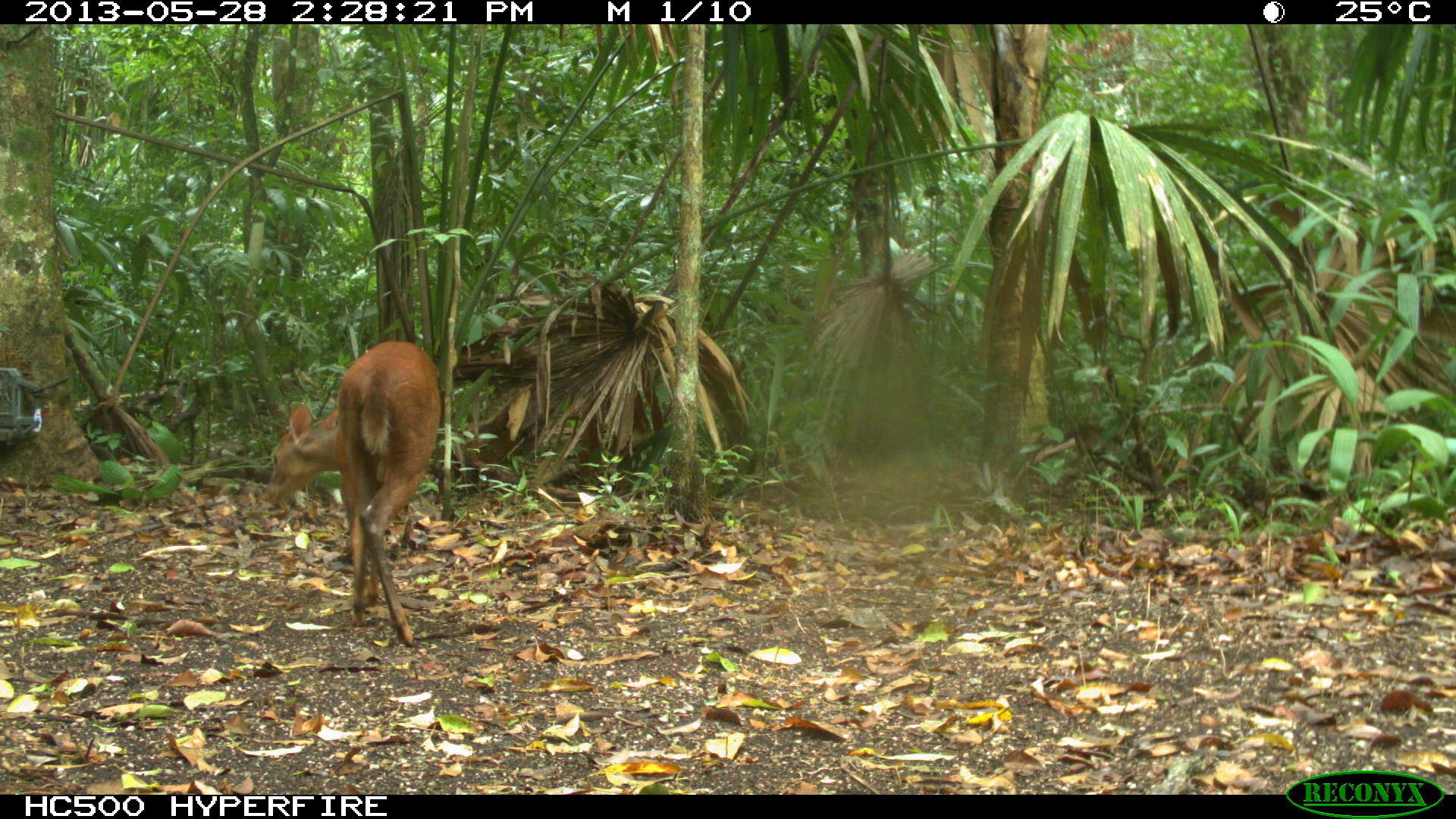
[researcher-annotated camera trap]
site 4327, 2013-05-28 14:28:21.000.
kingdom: Animalia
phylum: Chordata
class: Mammalia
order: Artiodactyla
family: Cervidae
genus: Mazama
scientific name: Mazama temama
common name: central american red brocket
Mazama temama (central american red brocket), count 1.